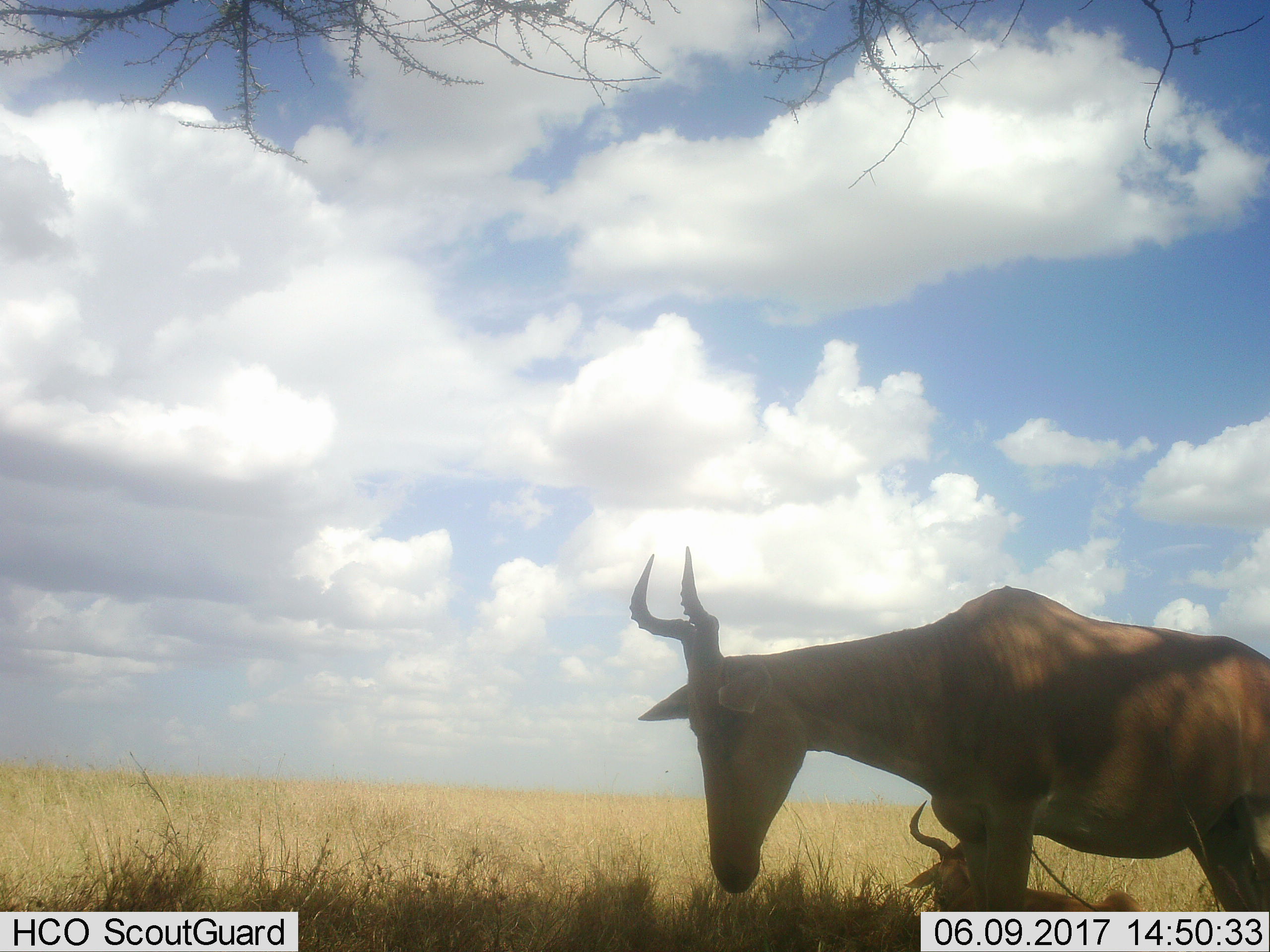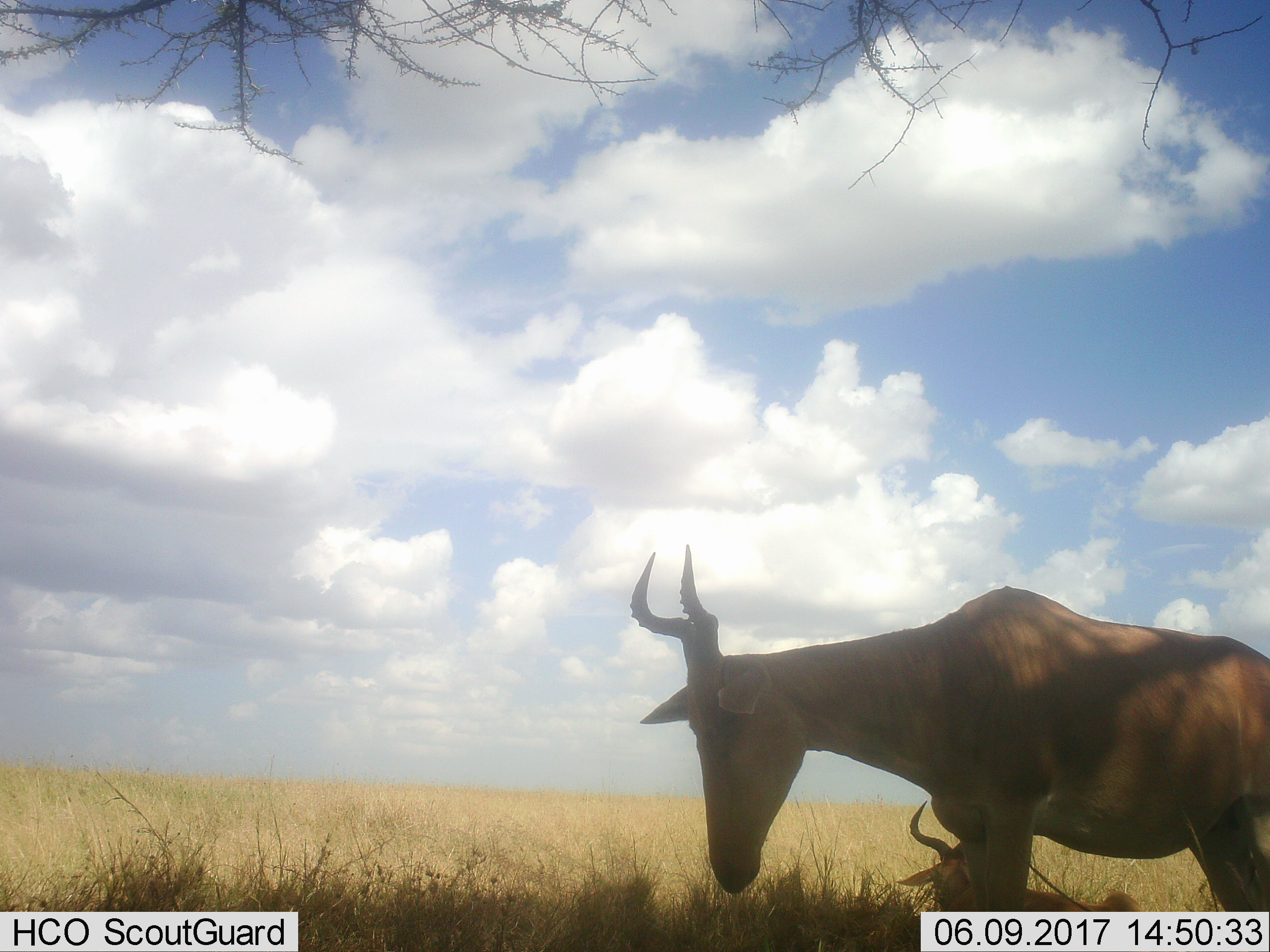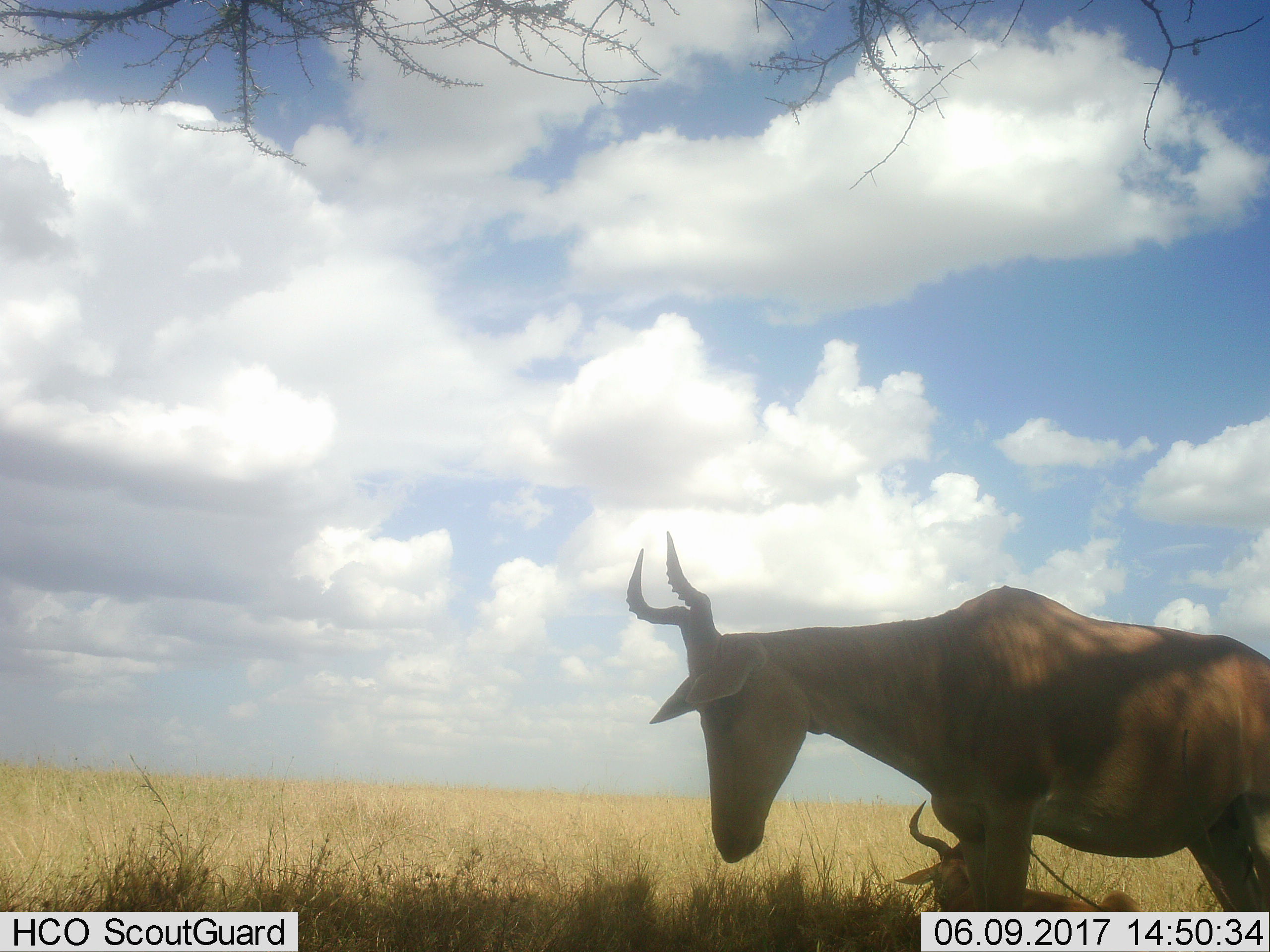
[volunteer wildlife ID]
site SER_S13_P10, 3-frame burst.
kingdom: Animalia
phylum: Chordata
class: Mammalia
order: Artiodactyla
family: Bovidae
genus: Alcelaphus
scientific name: Alcelaphus buselaphus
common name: hartebeest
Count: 2.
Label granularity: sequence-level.